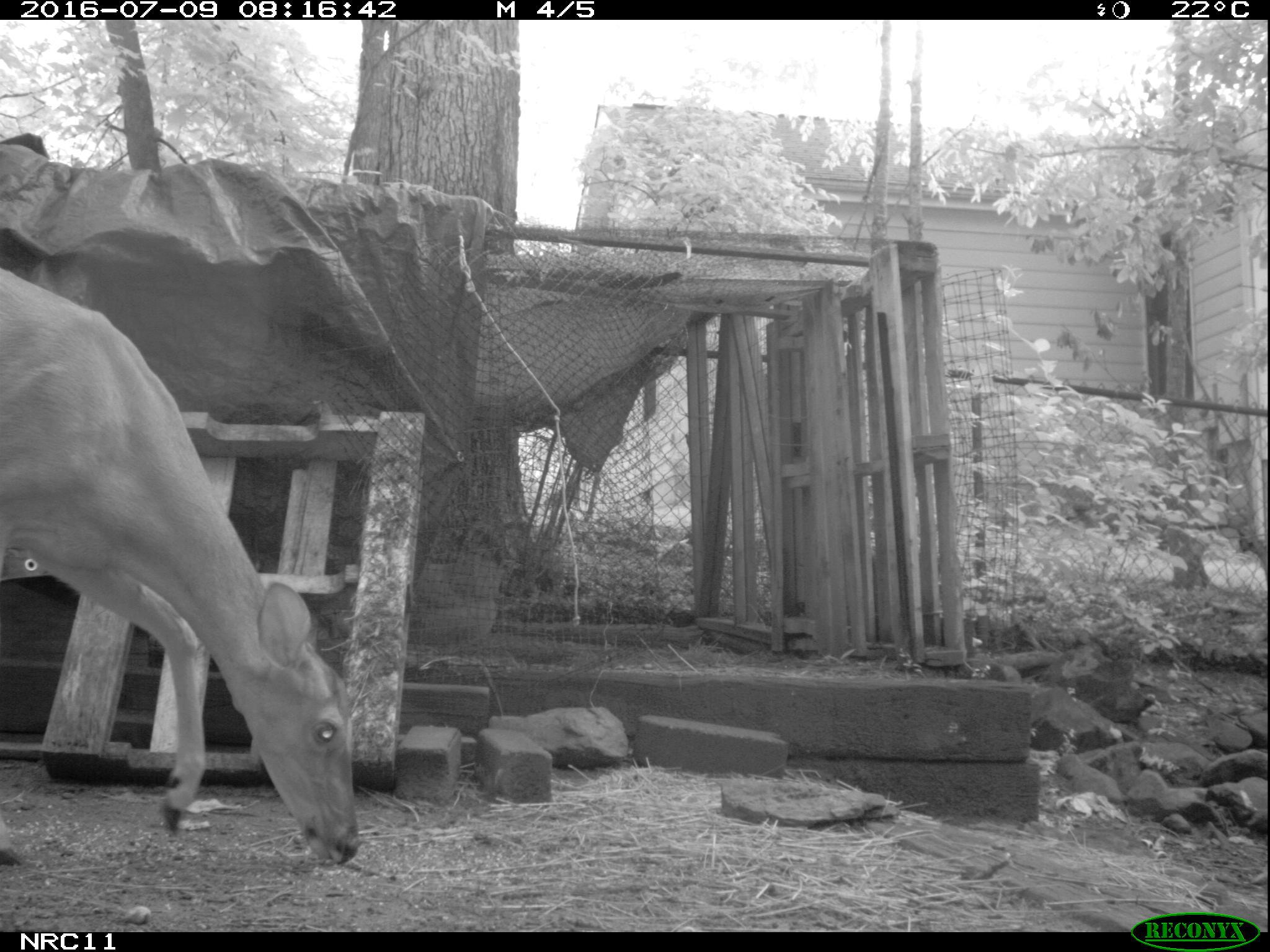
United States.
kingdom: Animalia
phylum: Chordata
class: Mammalia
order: Artiodactyla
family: Cervidae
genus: Odocoileus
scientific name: Odocoileus virginianus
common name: white-tailed deer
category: White Tailed Deer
White Tailed Deer (white-tailed deer) (Odocoileus virginianus).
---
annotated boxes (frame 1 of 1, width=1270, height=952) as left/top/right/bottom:
White Tailed Deer: 0/261/358/871